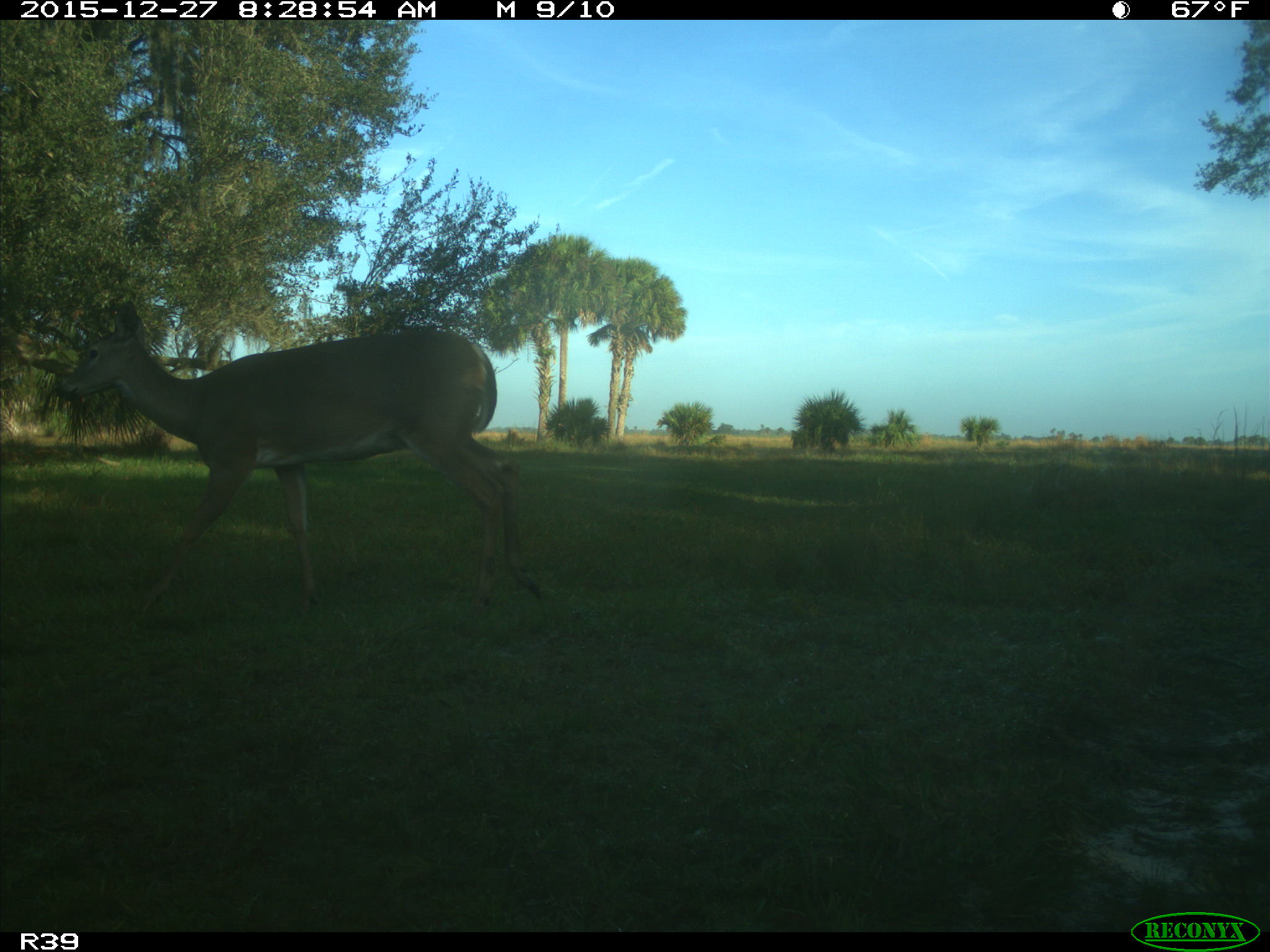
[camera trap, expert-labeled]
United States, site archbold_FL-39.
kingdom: Animalia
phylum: Chordata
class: Mammalia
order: Artiodactyla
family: Cervidae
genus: Odocoileus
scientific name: Odocoileus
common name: deer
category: unidentified deer